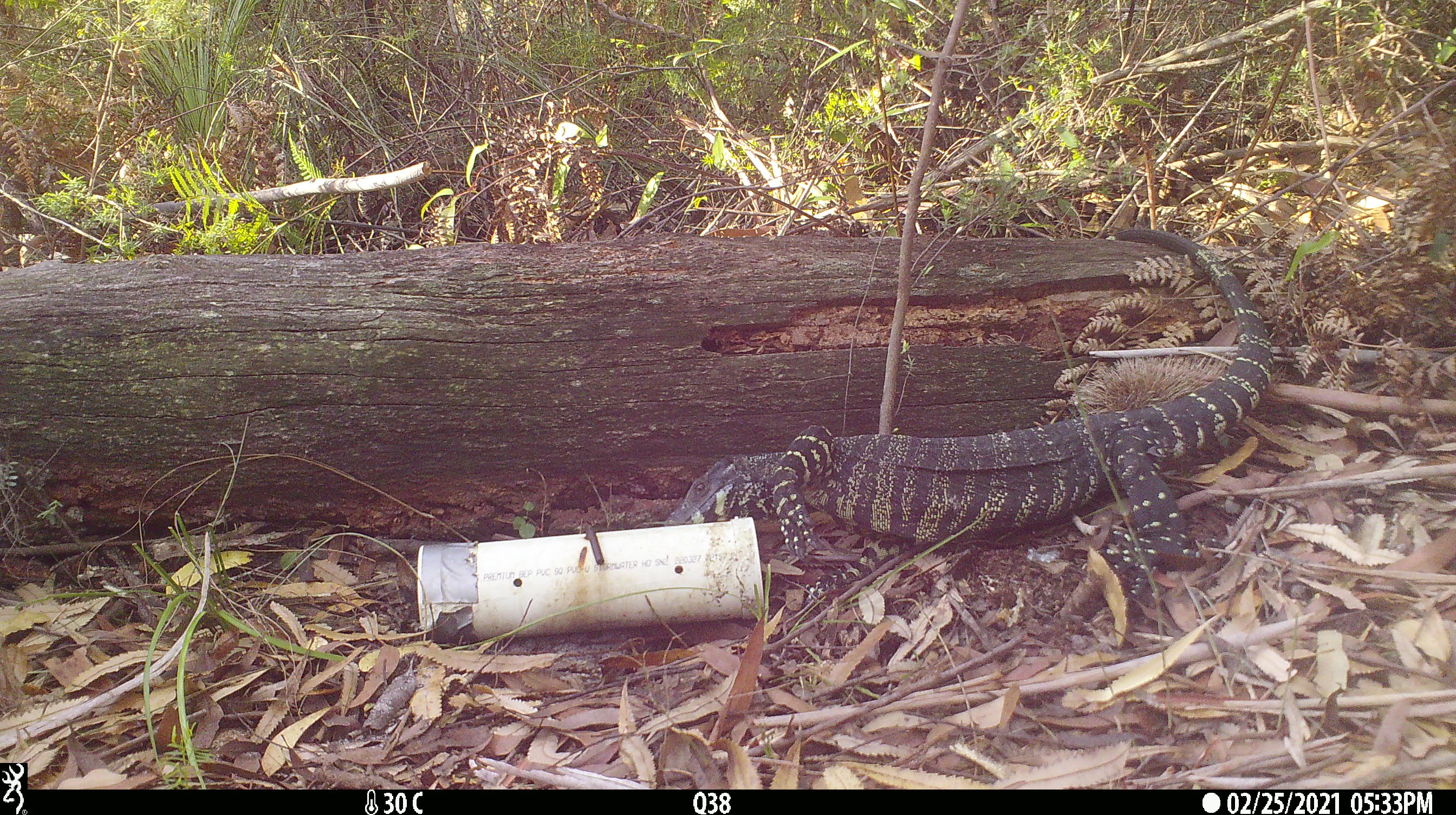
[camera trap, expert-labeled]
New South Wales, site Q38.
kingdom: Animalia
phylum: Chordata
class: Reptilia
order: Squamata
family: Varanidae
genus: Varanus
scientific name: Varanus varius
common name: lace monitor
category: goanna